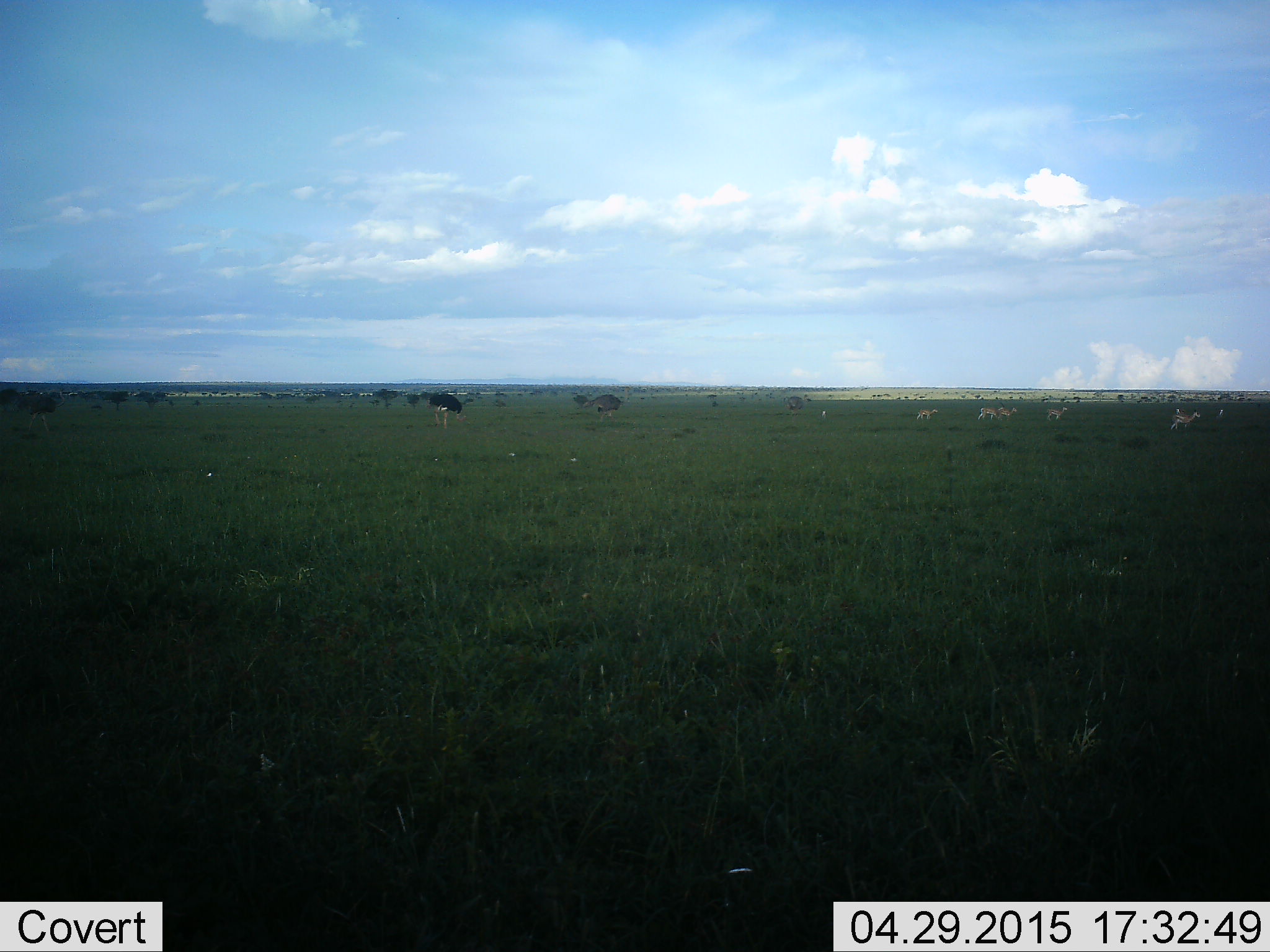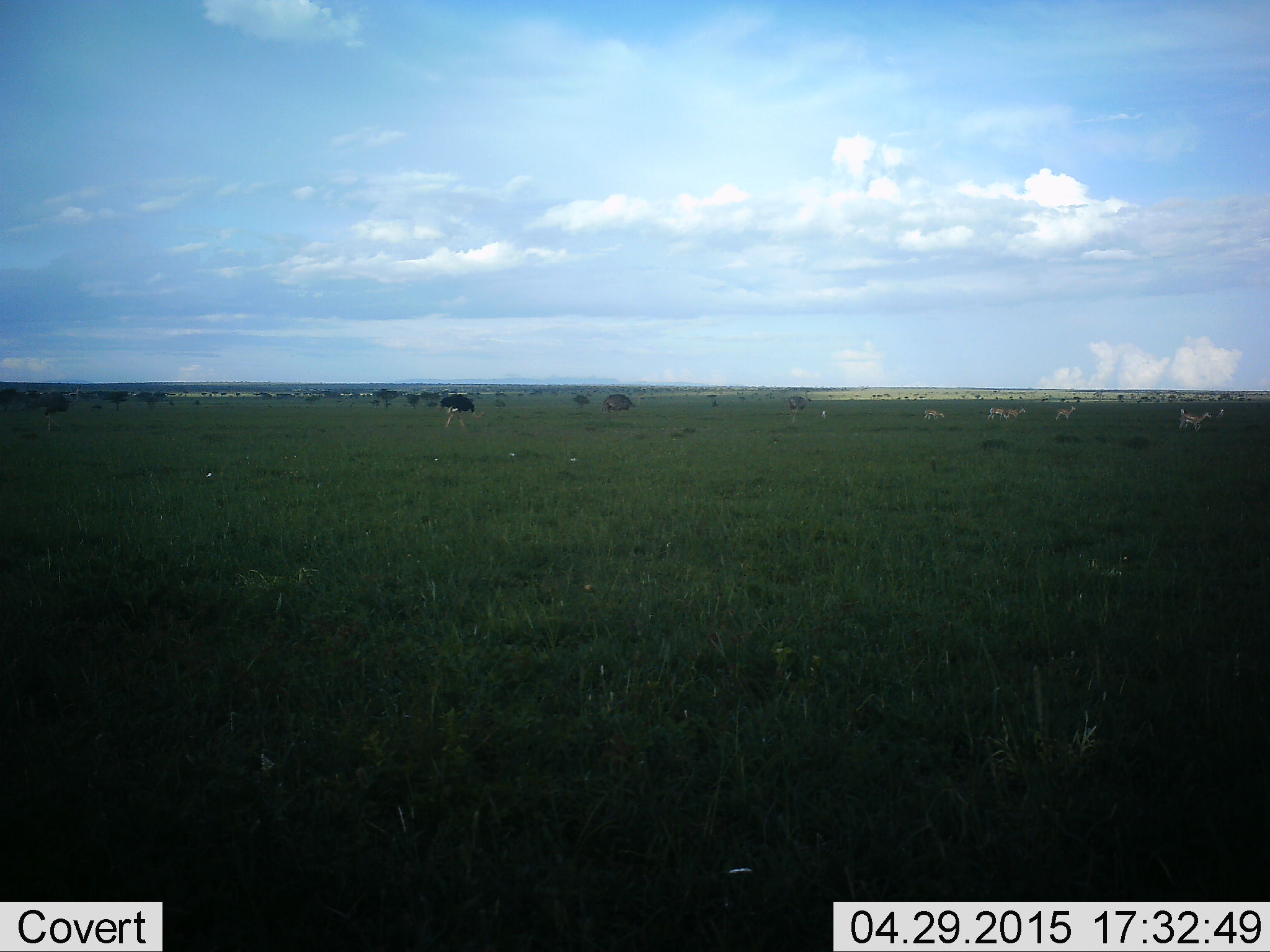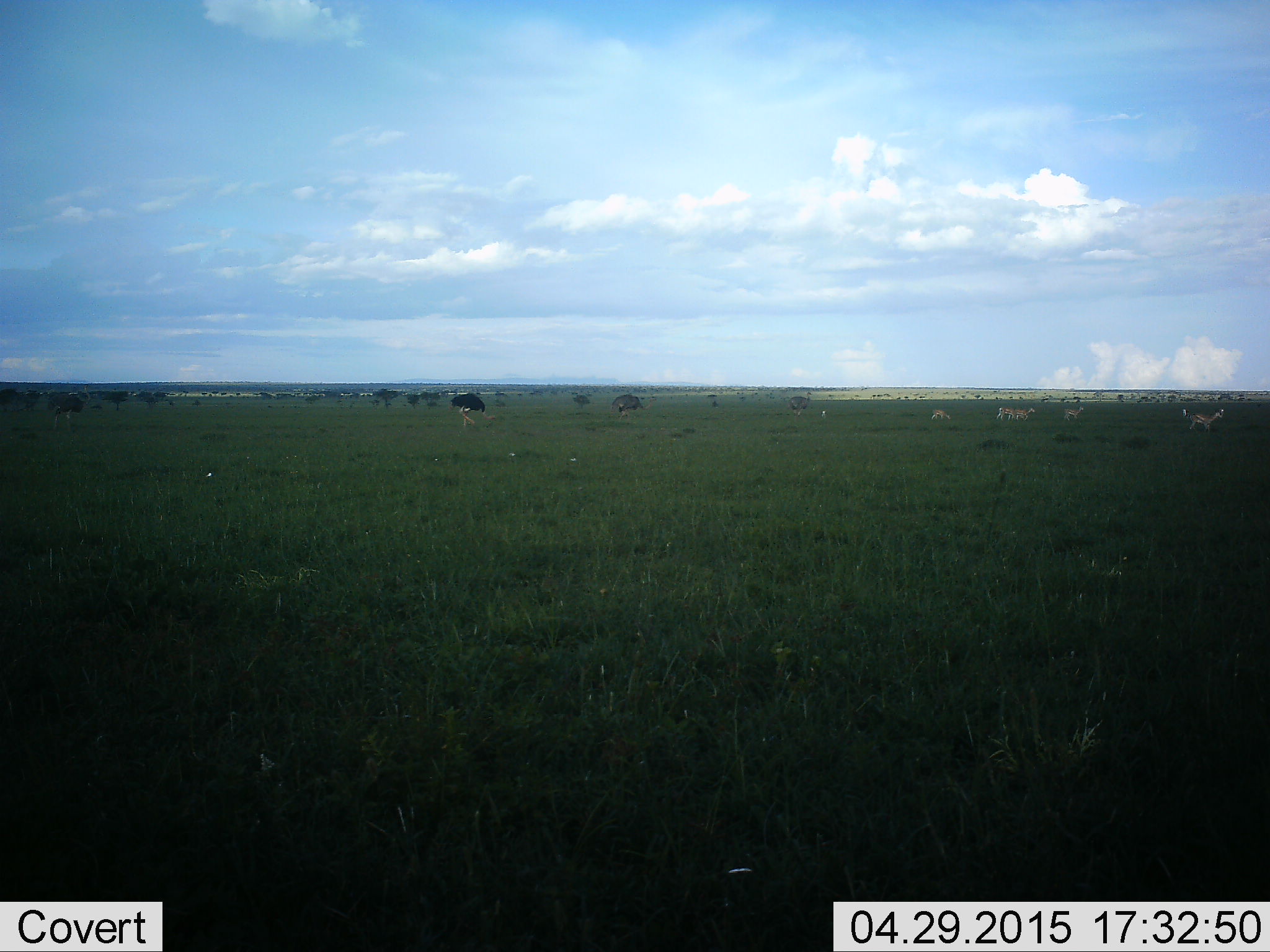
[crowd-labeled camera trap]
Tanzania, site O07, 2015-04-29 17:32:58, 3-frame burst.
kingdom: Animalia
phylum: Chordata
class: Mammalia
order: Artiodactyla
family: Bovidae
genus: Eudorcas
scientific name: Eudorcas thomsonii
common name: thomson's gazelle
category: gazellethomsons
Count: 8.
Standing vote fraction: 33%.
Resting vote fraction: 0%.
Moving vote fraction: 83%.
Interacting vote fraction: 0%.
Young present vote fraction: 0%.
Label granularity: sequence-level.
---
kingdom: Animalia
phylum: Chordata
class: Aves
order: Struthioniformes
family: Struthionidae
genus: Struthio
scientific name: Struthio camelus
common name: ostrich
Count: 4.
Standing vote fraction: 14%.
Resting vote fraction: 0%.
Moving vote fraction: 90%.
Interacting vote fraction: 0%.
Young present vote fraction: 0%.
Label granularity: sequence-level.